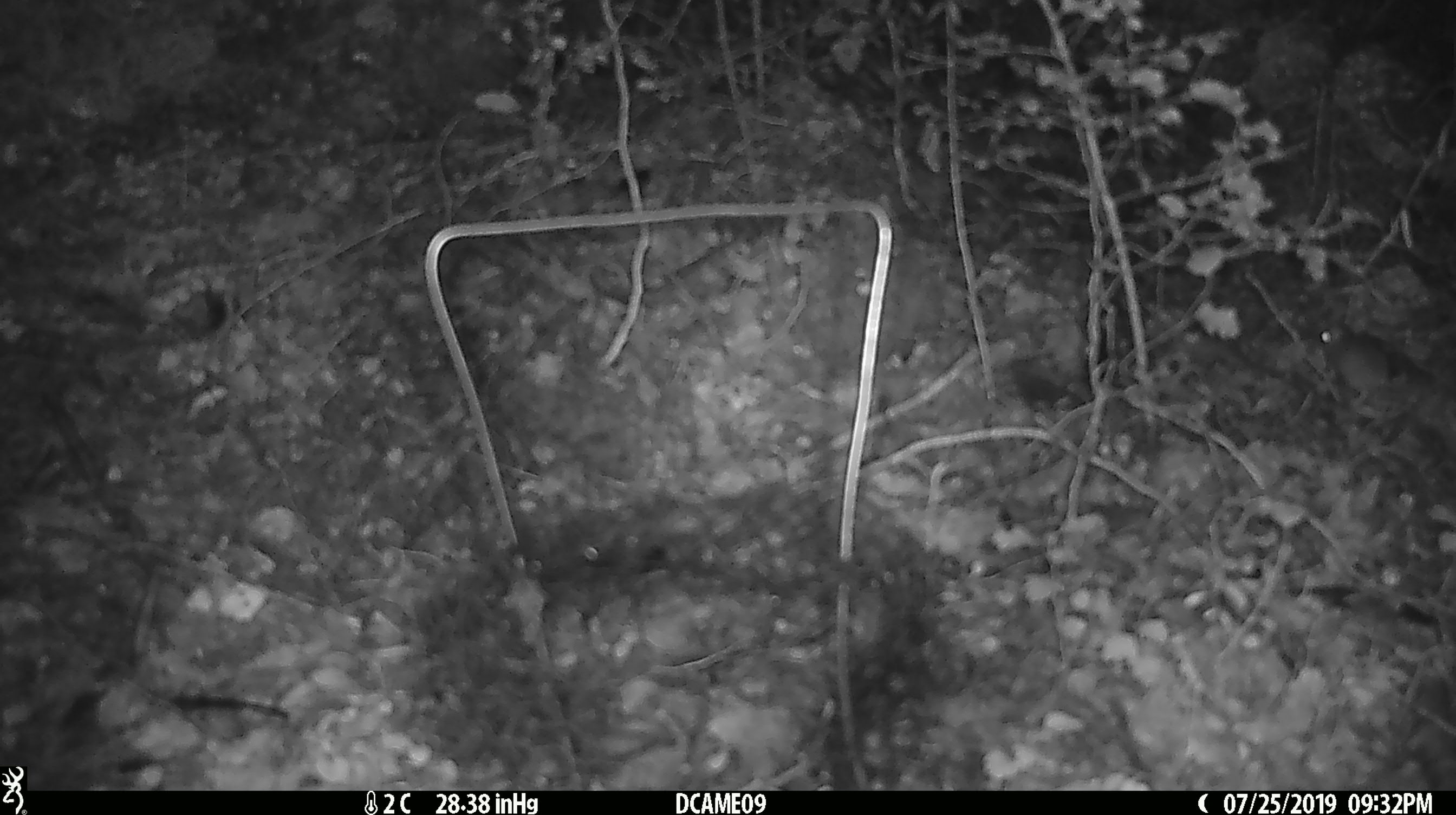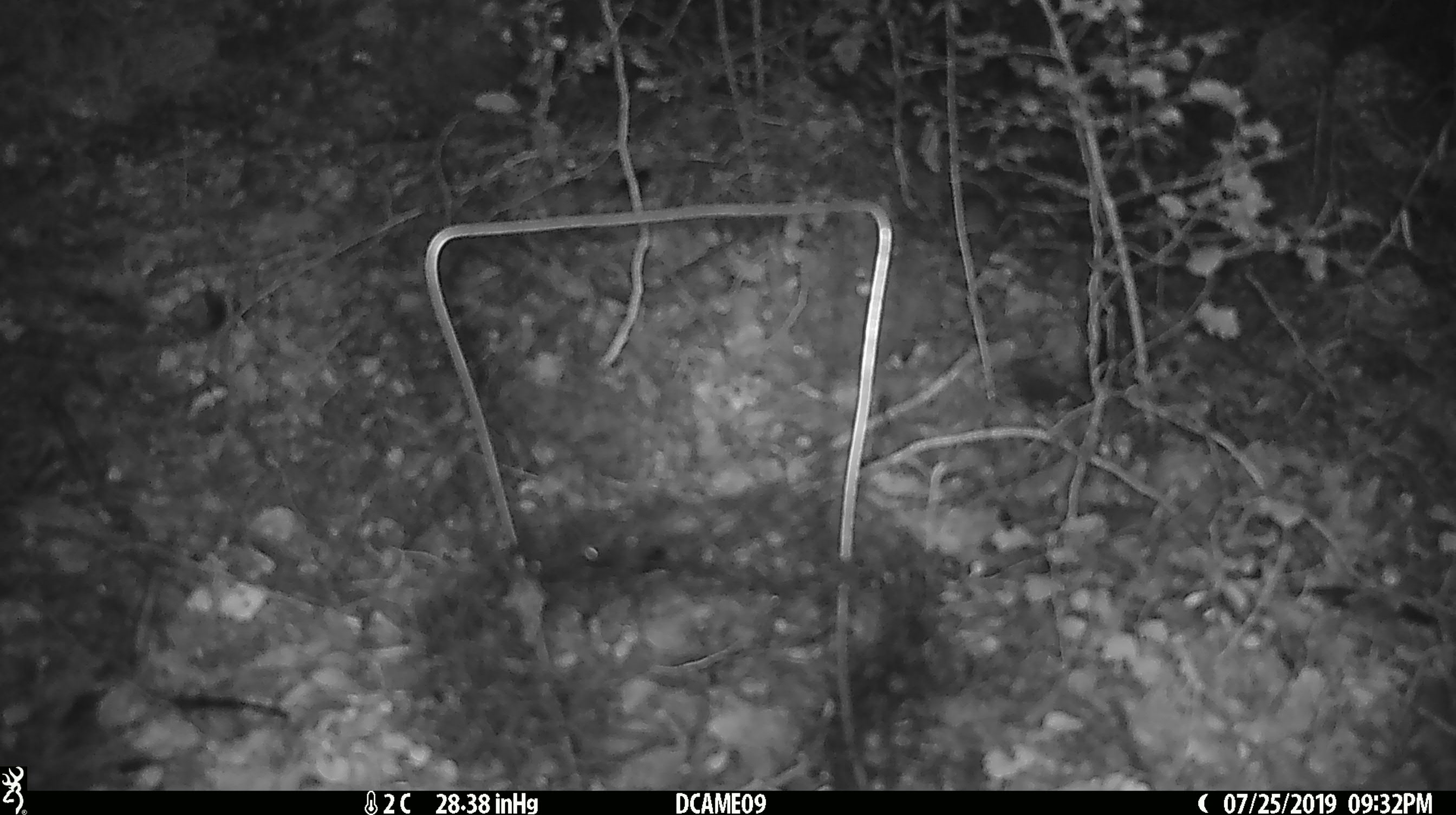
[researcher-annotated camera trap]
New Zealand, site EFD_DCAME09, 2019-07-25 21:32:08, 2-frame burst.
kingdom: Animalia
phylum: Chordata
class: Mammalia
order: Rodentia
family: Muridae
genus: Mus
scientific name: Mus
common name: mouse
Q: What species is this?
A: Mouse (Mus).